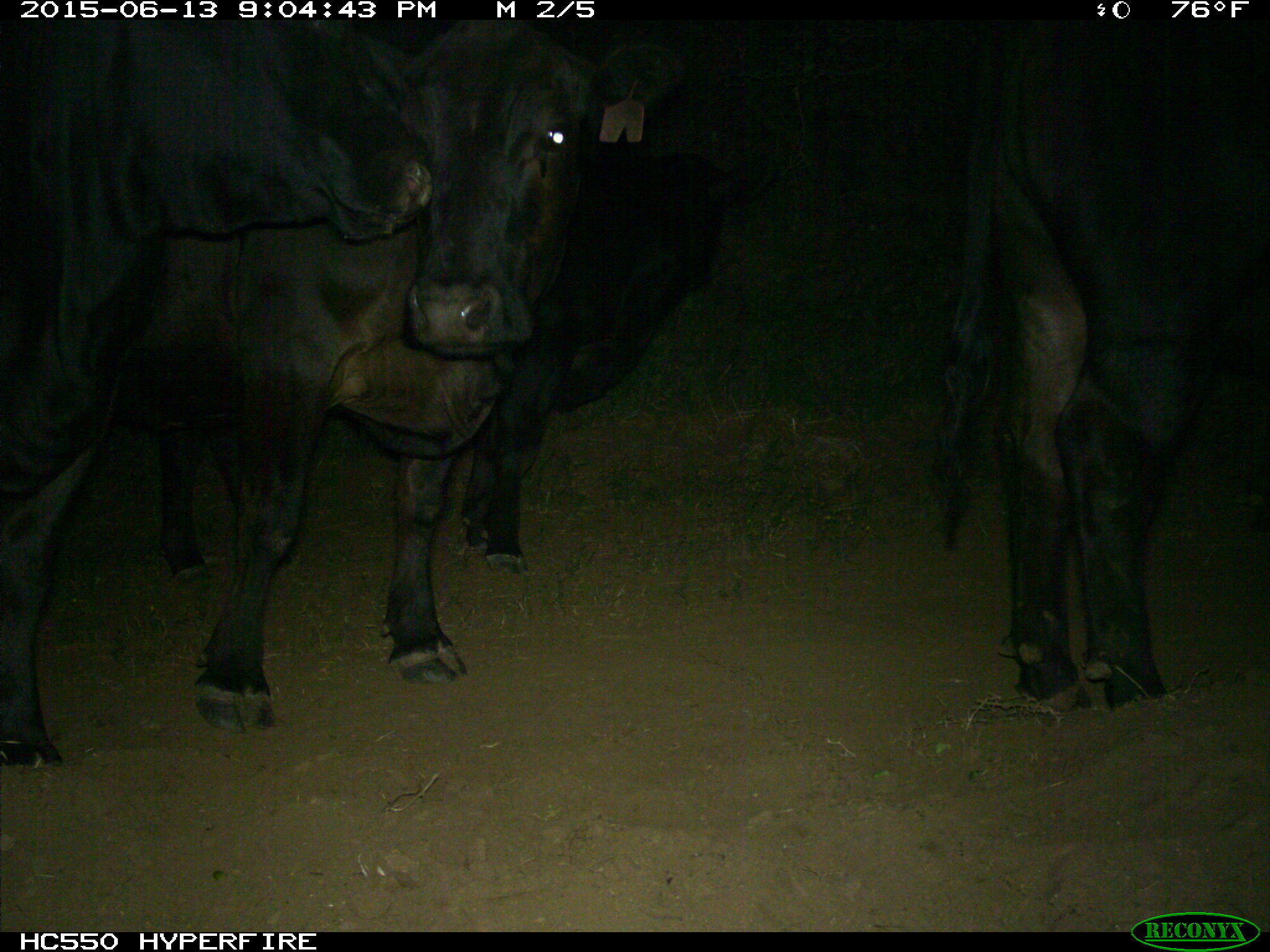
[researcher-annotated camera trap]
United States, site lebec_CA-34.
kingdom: Animalia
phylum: Chordata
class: Mammalia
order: Artiodactyla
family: Bovidae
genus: Bos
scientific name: Bos taurus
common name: domestic cow